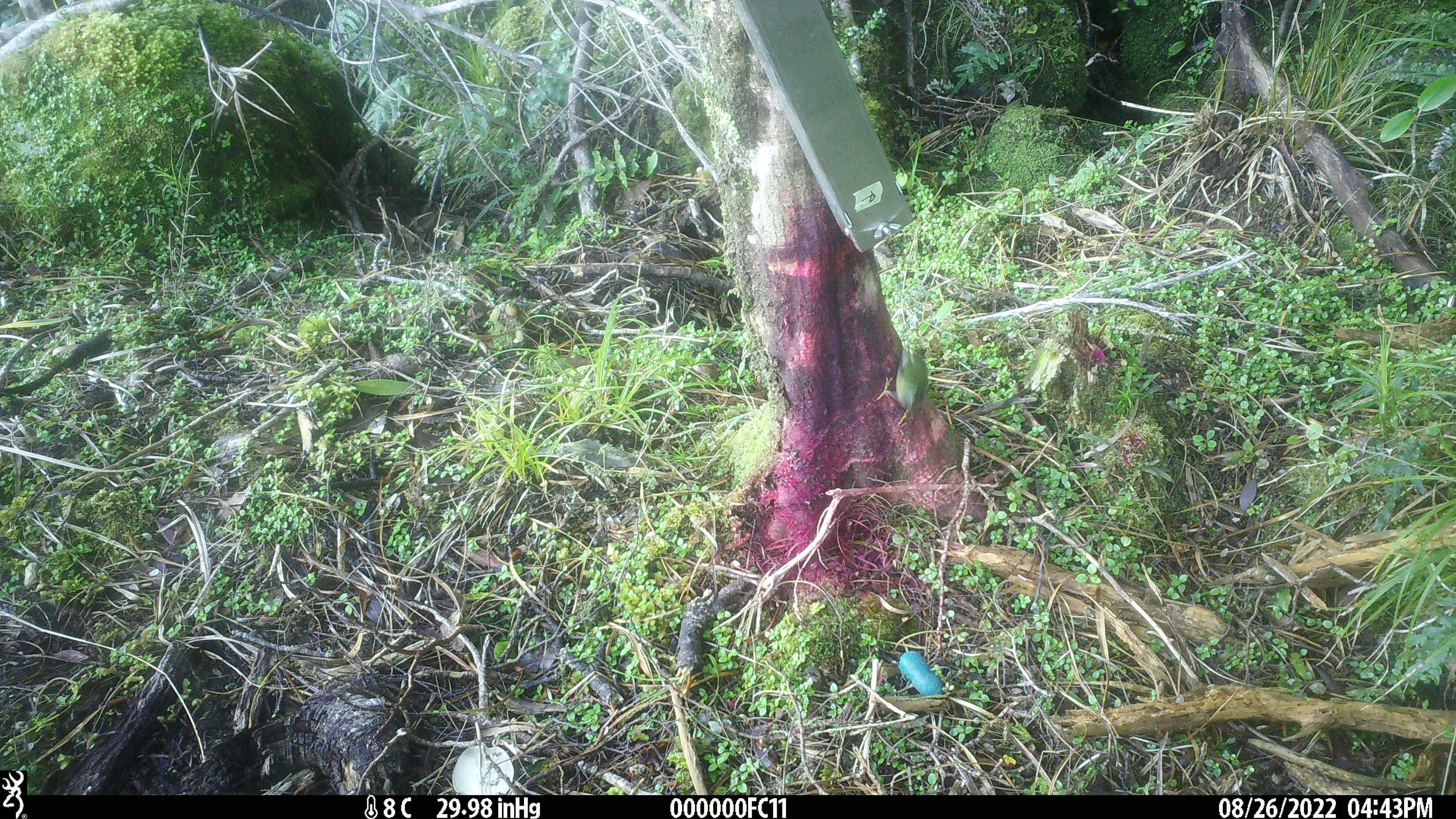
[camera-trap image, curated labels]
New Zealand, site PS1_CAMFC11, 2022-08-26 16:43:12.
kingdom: Animalia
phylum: Chordata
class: Aves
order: Passeriformes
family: Acanthisittidae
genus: Acanthisitta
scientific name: Acanthisitta chloris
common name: rifleman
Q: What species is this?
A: Rifleman (Acanthisitta chloris).